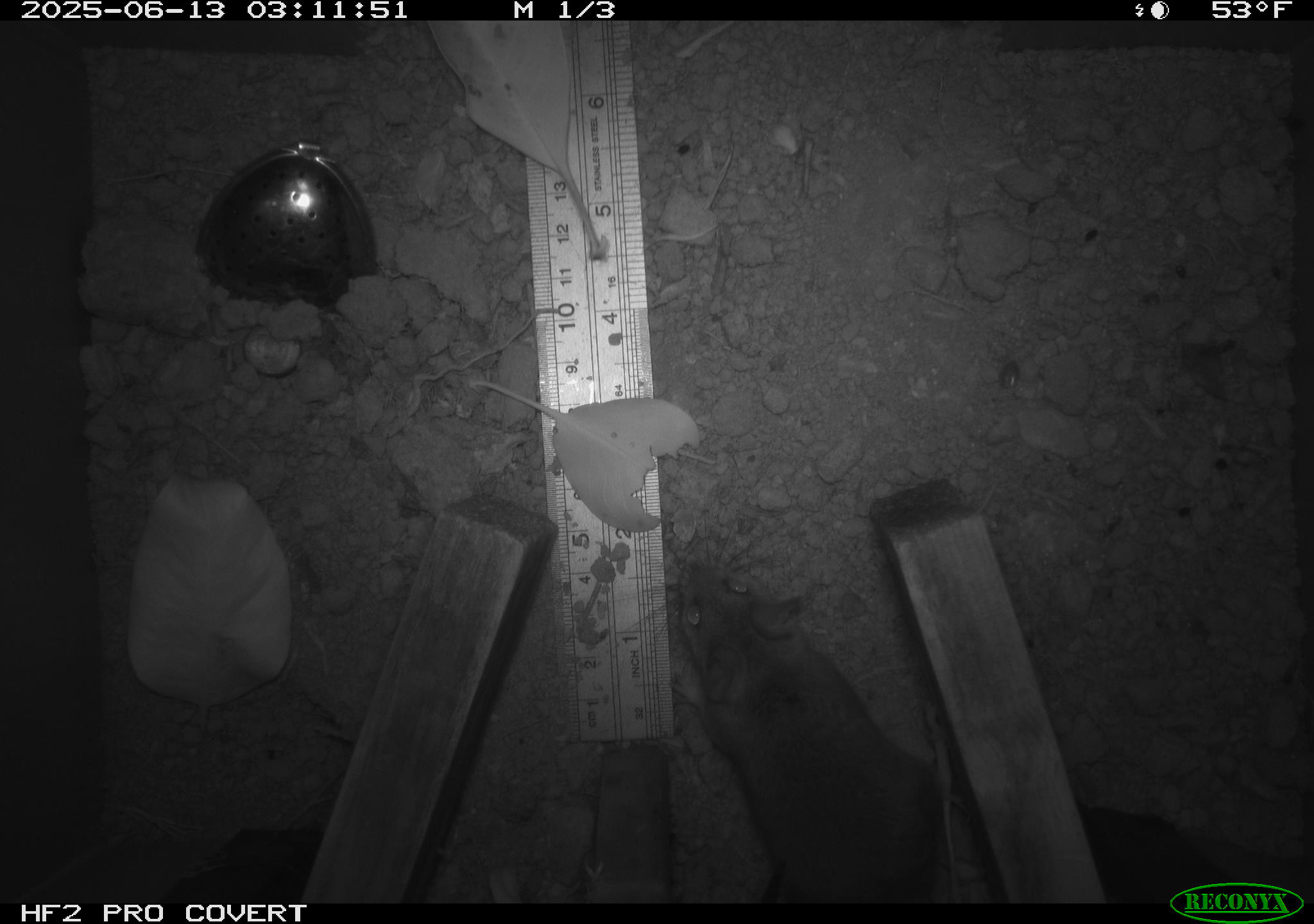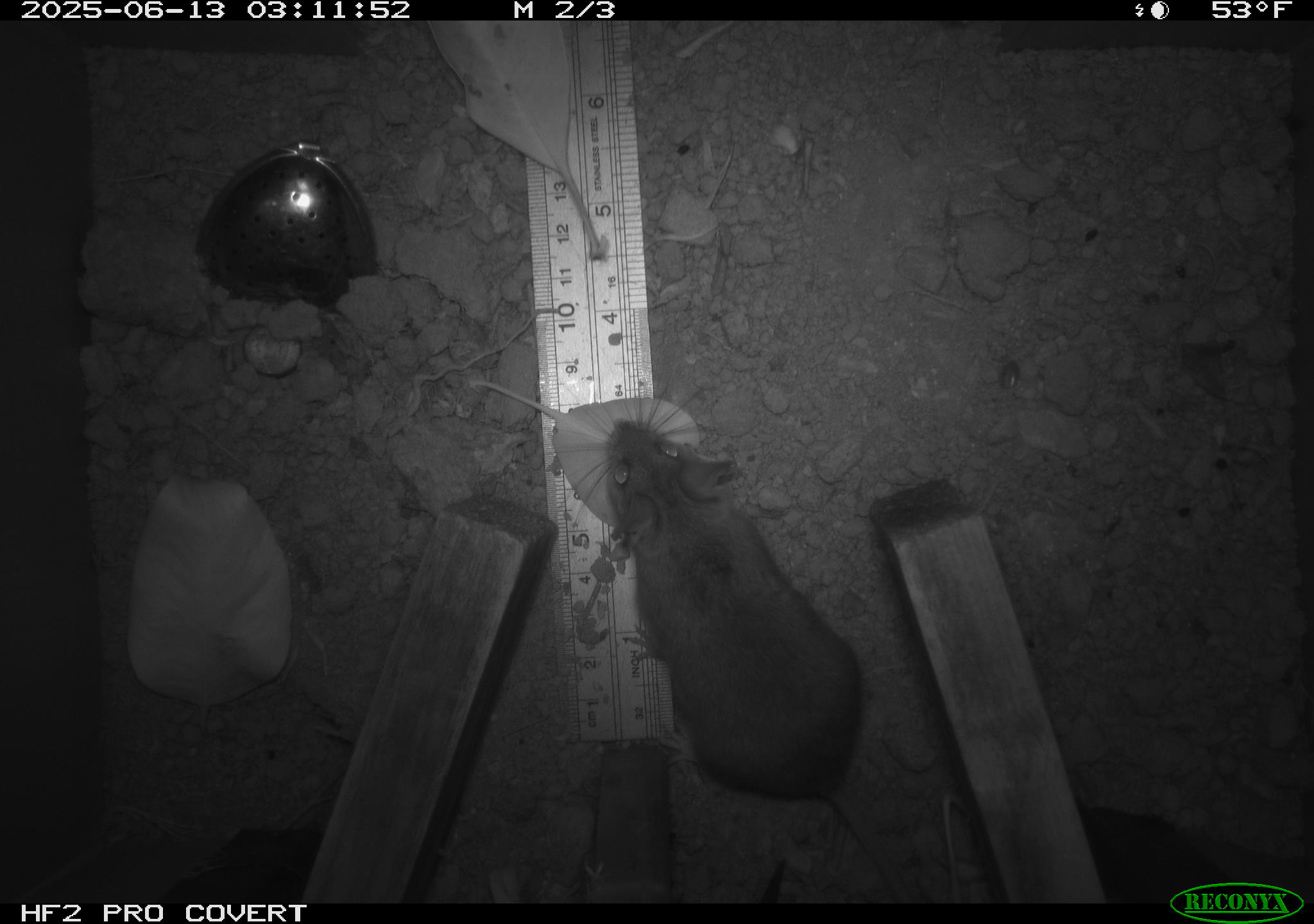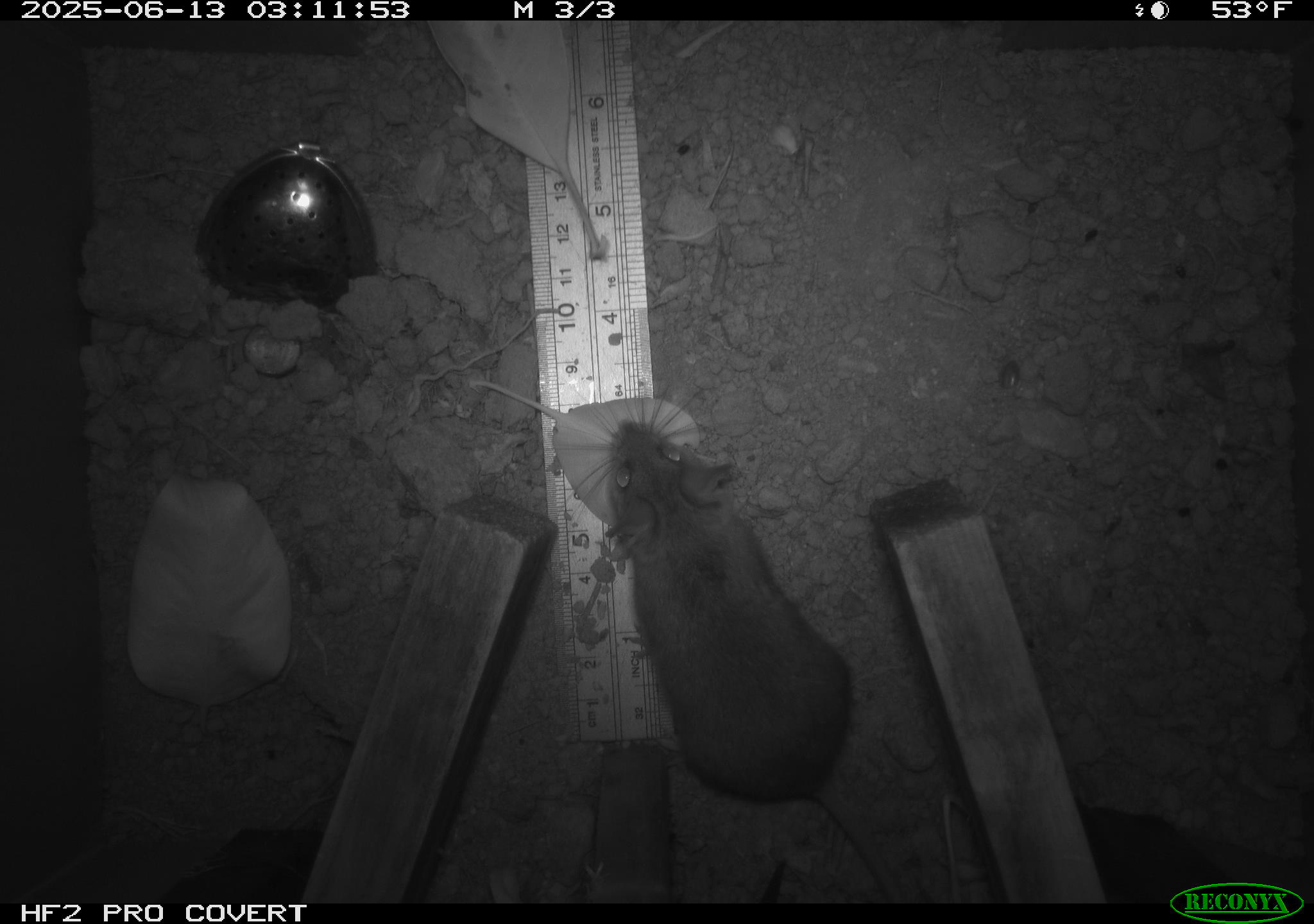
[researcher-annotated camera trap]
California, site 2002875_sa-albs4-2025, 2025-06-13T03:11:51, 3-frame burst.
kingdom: Animalia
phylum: Chordata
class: Mammalia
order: Rodentia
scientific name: Rodentia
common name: mouse species